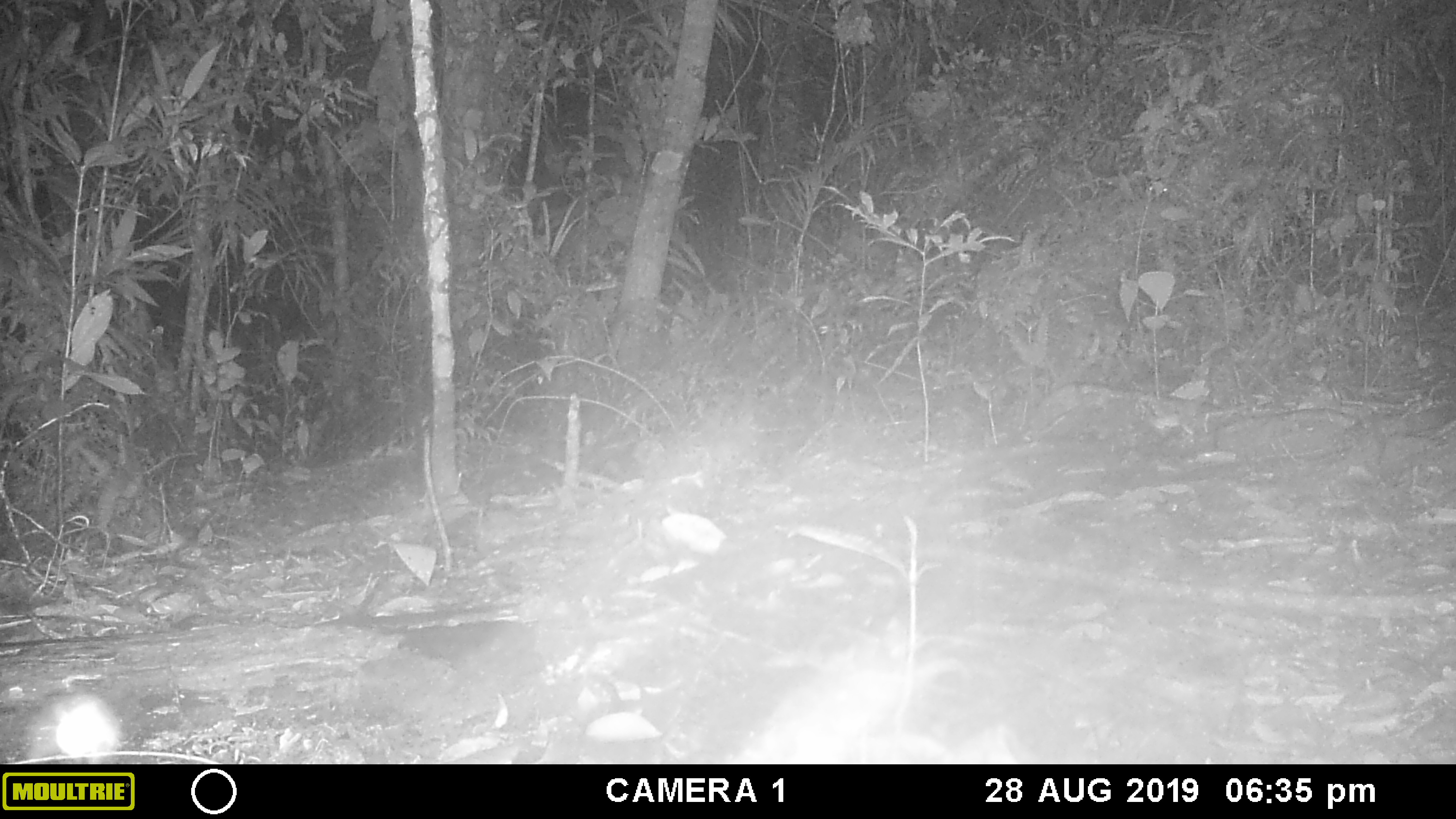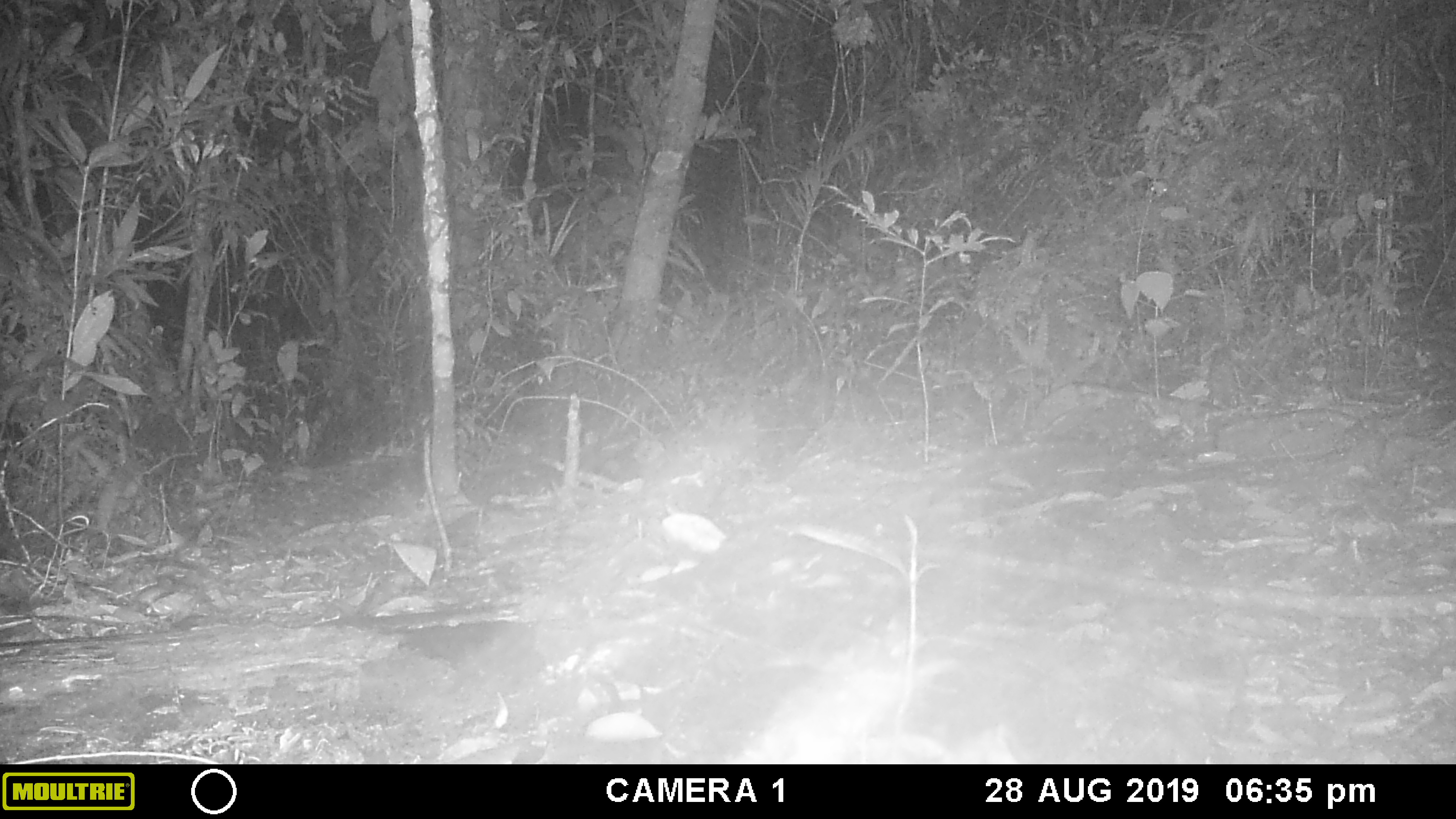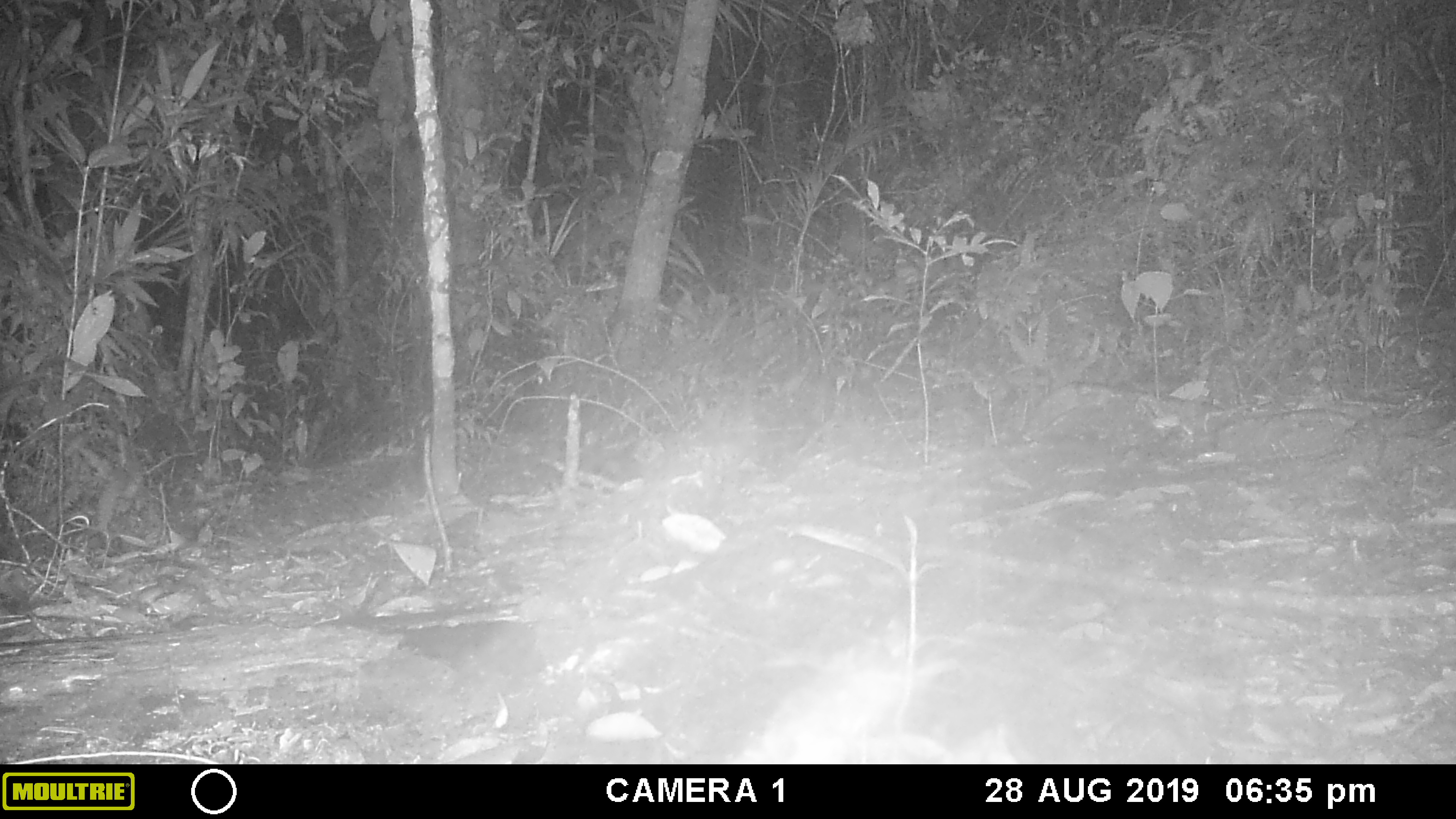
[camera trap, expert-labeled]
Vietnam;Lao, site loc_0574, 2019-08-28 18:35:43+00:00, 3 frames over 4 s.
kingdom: Animalia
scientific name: Animalia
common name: animal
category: unidentified animal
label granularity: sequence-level